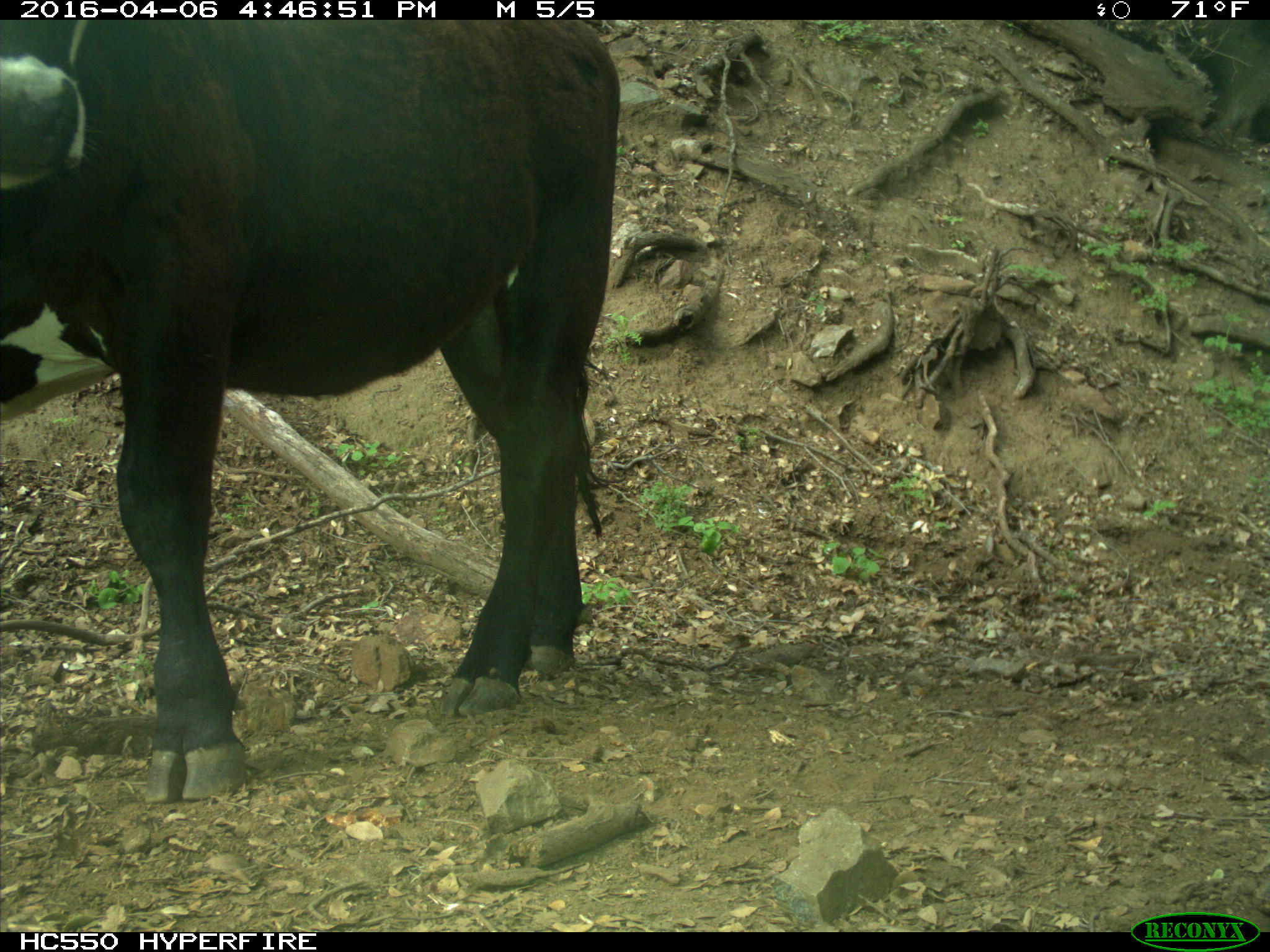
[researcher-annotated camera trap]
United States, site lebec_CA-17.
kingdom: Animalia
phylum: Chordata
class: Mammalia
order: Artiodactyla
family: Bovidae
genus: Bos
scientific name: Bos taurus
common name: domestic cow